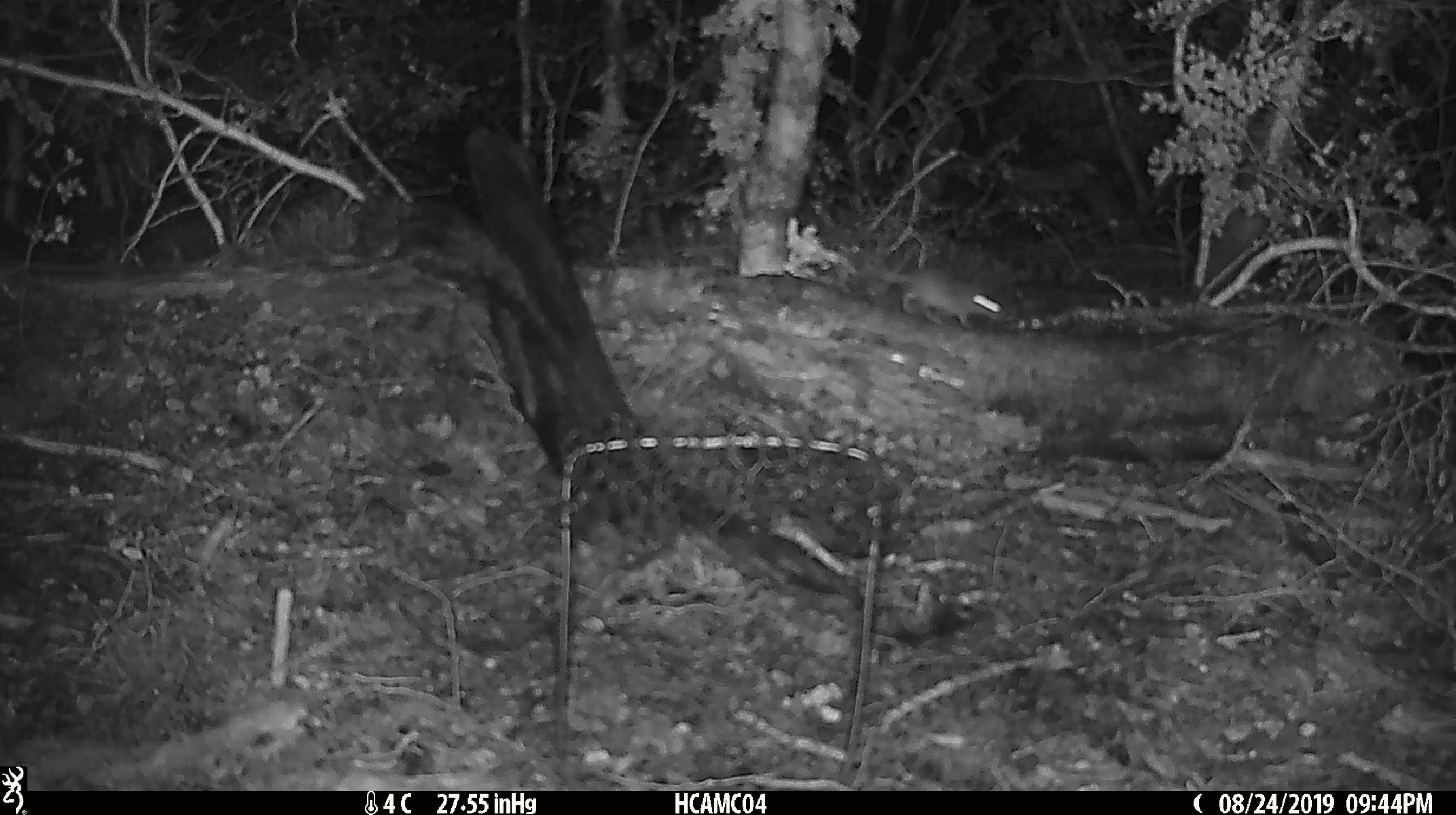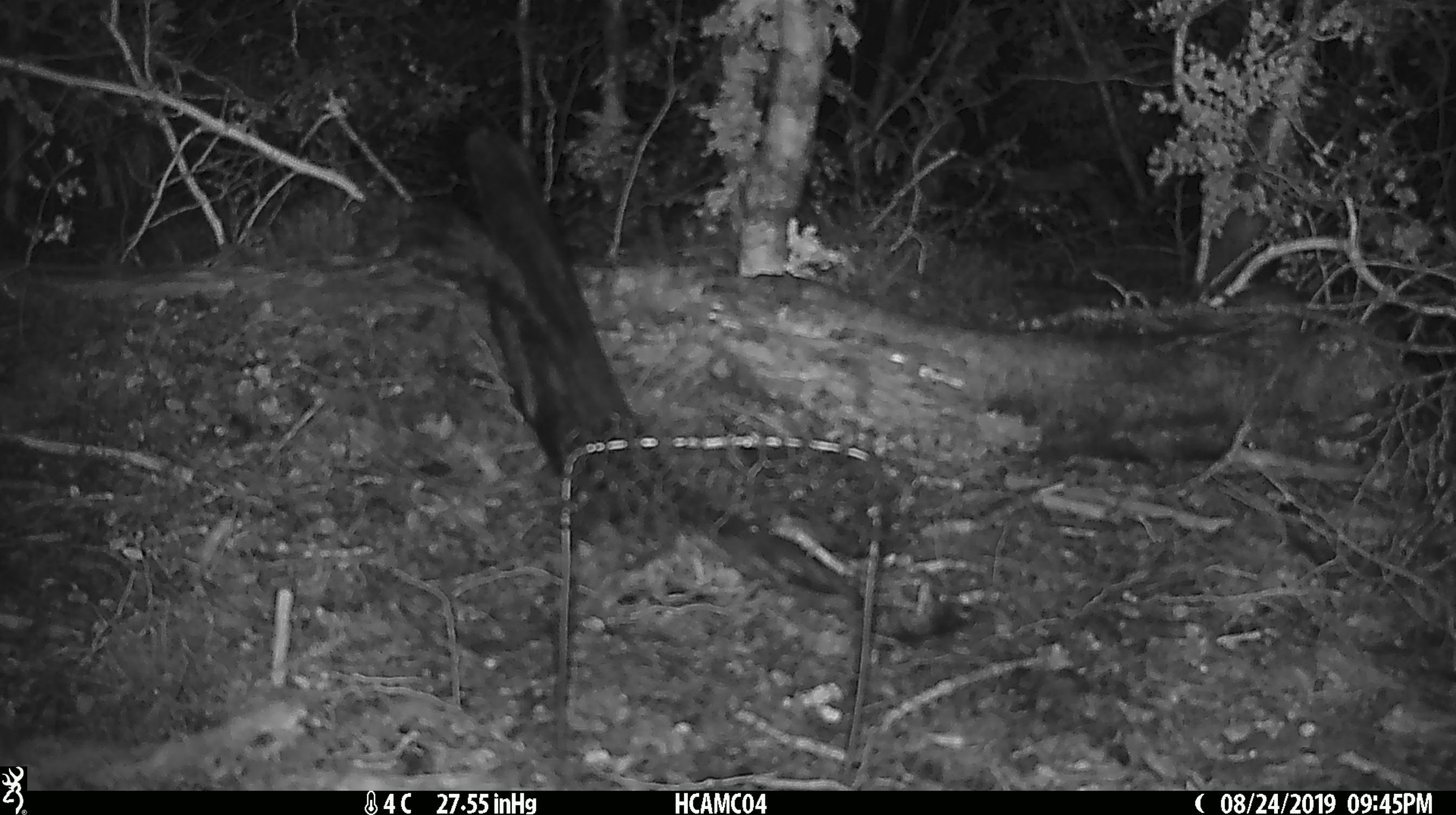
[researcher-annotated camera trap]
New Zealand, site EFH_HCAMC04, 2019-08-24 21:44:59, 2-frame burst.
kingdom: Animalia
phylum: Chordata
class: Mammalia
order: Rodentia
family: Muridae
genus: Mus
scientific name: Mus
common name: mouse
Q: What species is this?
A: Mouse (Mus).